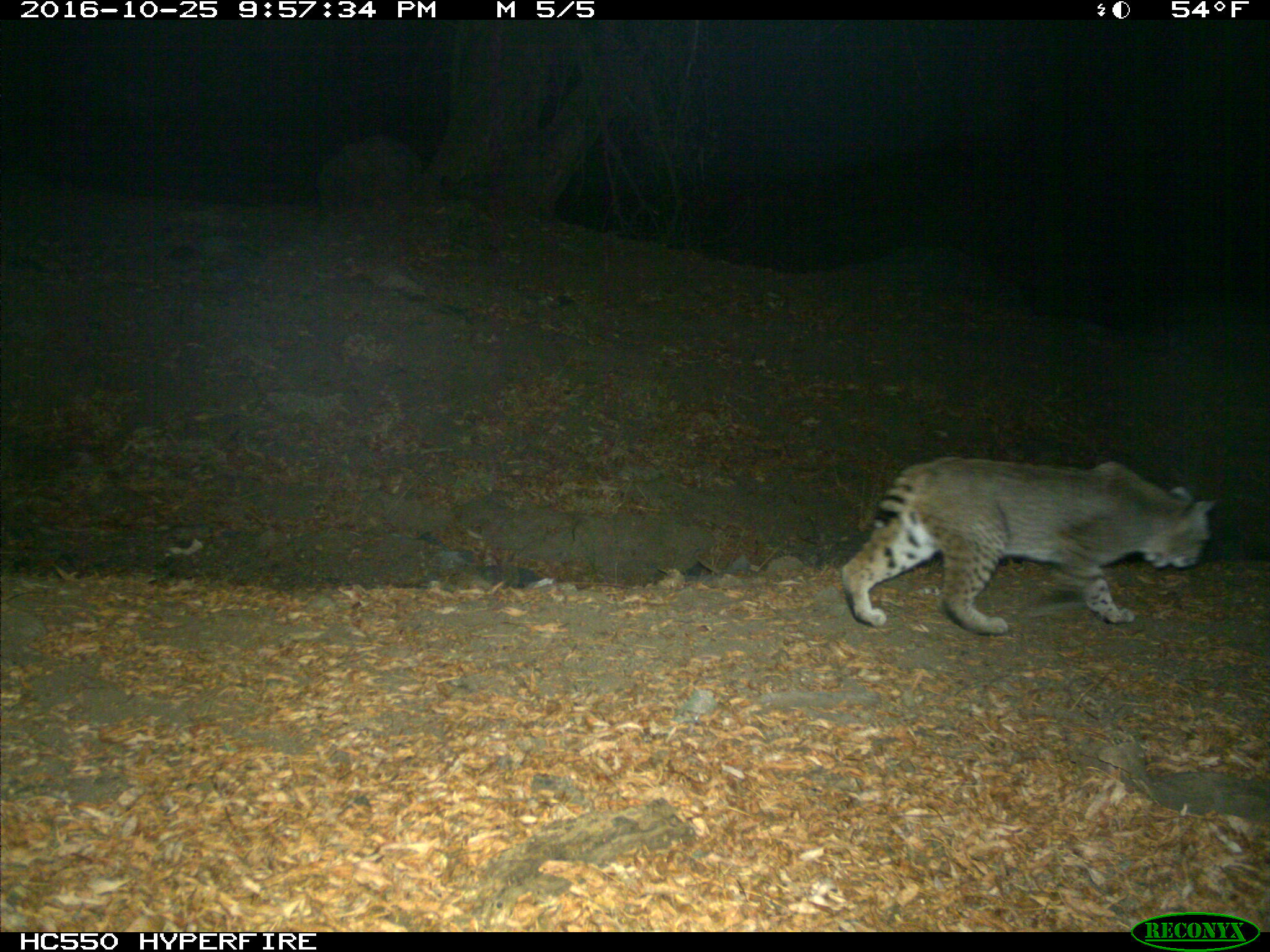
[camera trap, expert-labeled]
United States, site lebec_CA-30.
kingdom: Animalia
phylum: Chordata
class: Mammalia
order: Carnivora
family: Felidae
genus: Lynx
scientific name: Lynx rufus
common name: bobcat